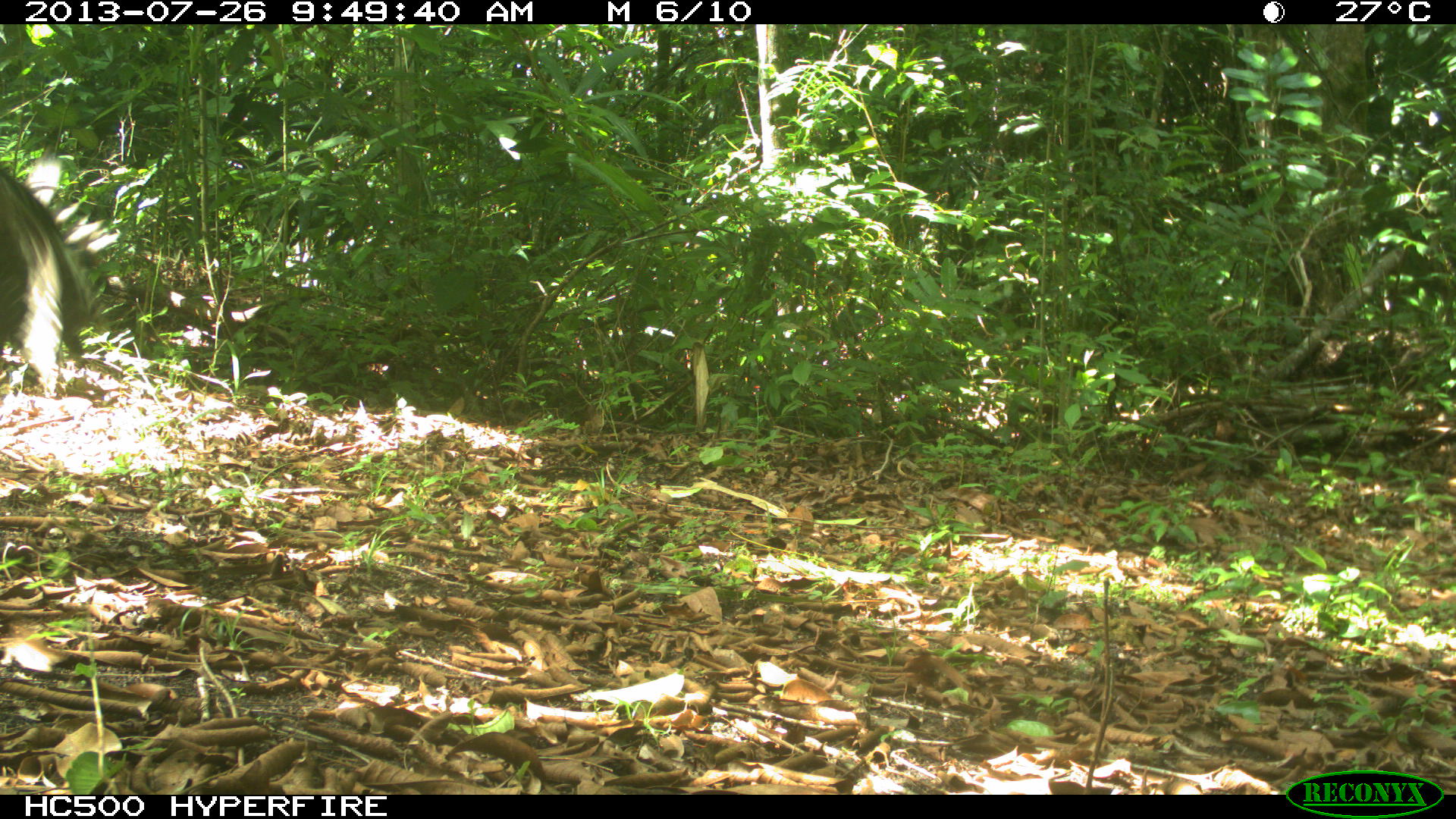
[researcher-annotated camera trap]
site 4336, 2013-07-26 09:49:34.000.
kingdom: Animalia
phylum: Chordata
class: Aves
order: Galliformes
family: Phasianidae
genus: Meleagris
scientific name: Meleagris ocellata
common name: ocellated turkey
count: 2